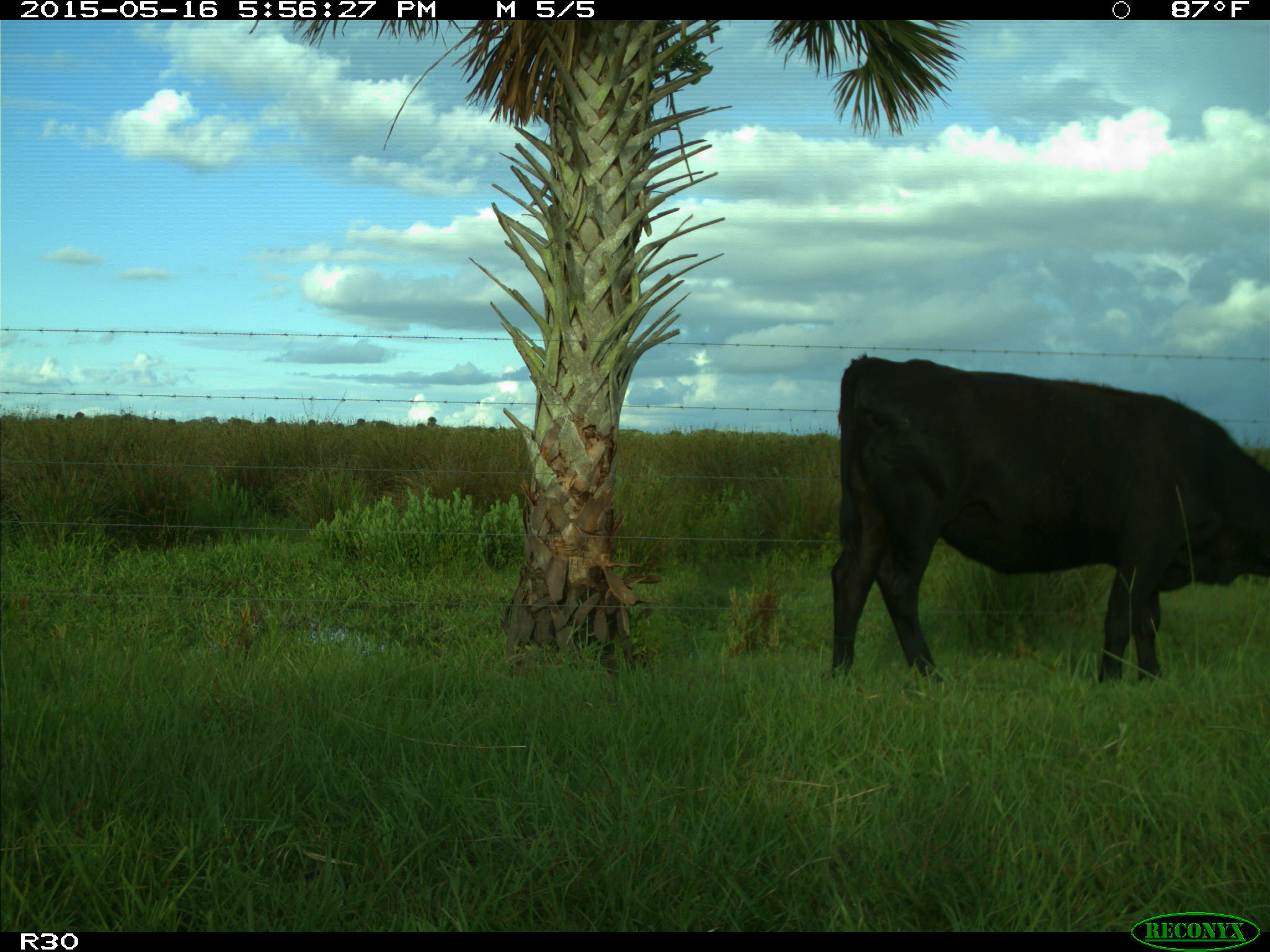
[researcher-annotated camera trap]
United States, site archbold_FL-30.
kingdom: Animalia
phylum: Chordata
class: Mammalia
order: Artiodactyla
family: Bovidae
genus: Bos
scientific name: Bos taurus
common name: domestic cow